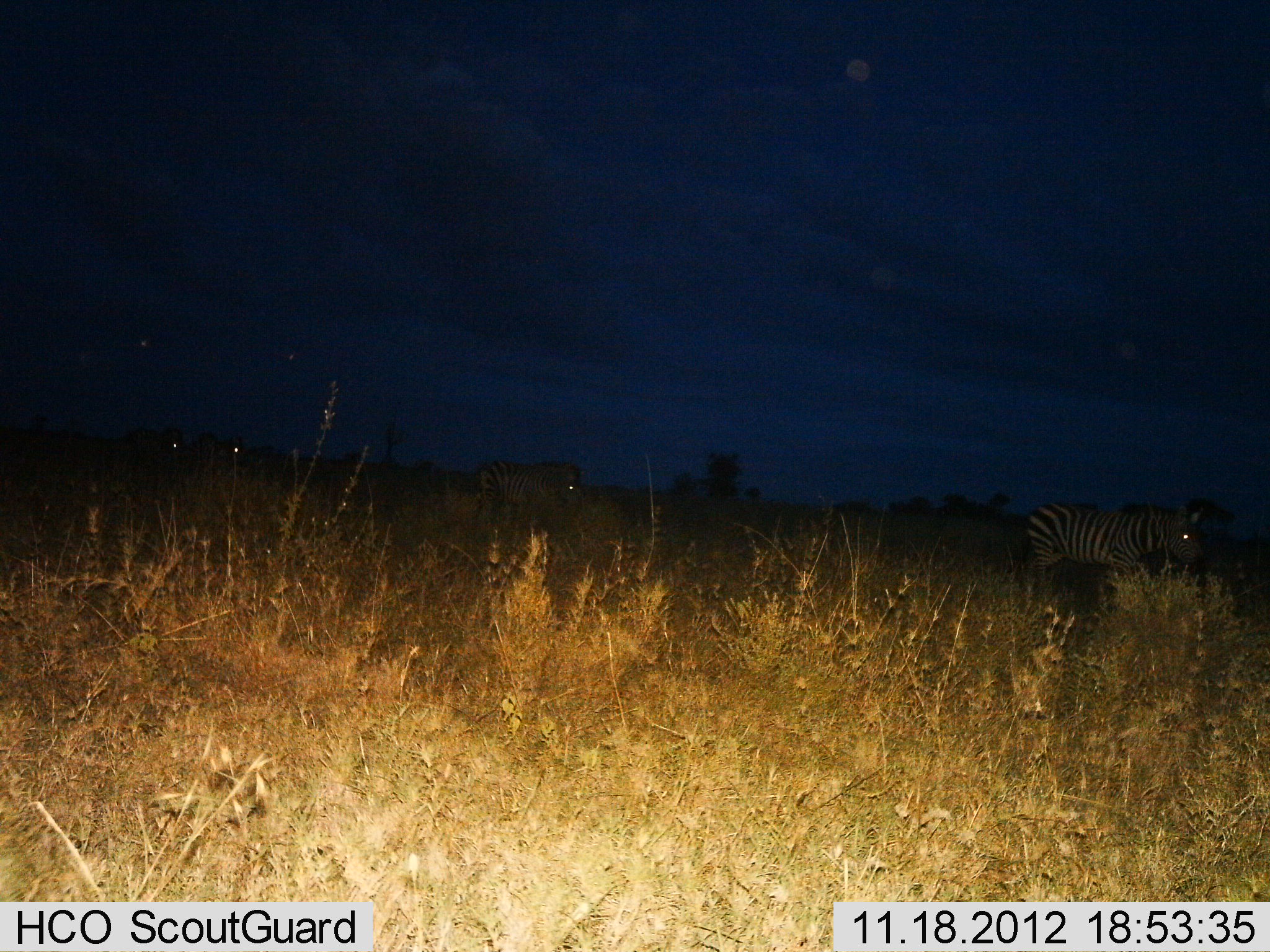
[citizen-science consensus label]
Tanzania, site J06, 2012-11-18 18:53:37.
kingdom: Animalia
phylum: Chordata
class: Mammalia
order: Perissodactyla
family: Equidae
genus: Equus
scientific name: Equus quagga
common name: plains zebra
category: zebra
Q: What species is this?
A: Zebra (plains zebra) (Equus quagga).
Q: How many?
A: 4.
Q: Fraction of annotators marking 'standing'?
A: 0%.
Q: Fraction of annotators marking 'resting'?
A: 0%.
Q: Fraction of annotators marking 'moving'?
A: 100%.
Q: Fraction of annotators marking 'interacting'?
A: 0%.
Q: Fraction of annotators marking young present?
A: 0%.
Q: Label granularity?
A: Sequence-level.